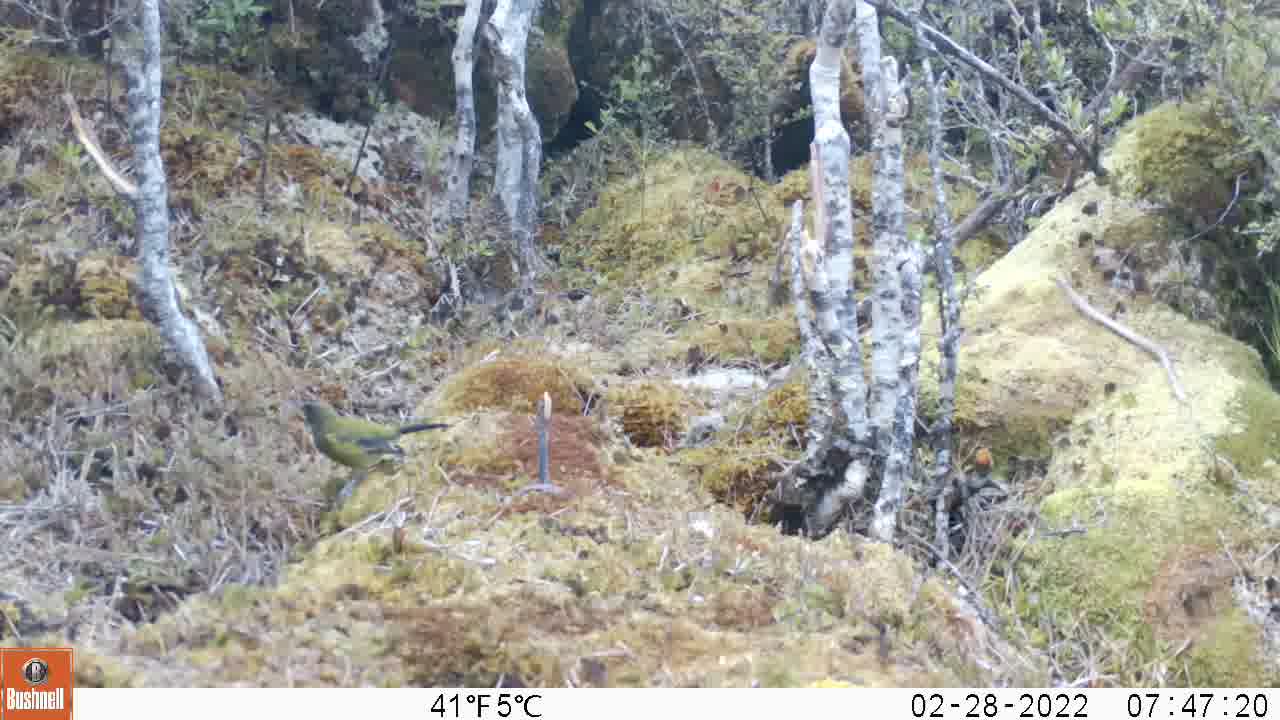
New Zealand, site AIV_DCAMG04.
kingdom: Animalia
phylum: Chordata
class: Aves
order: Passeriformes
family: Meliphagidae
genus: Anthornis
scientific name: Anthornis melanura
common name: new zealand bellbird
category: bellbird